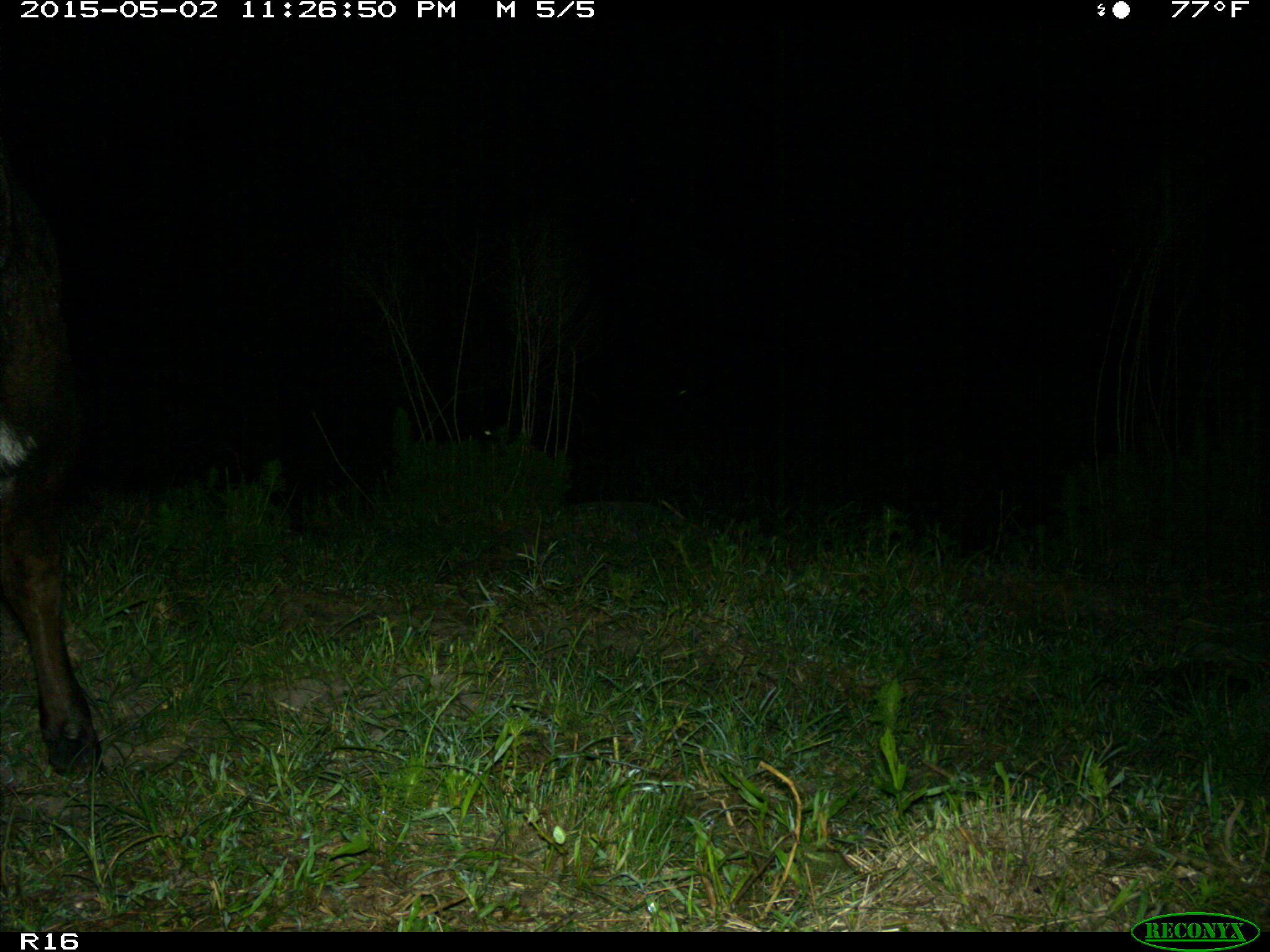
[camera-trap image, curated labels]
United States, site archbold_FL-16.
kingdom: Animalia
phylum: Chordata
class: Mammalia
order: Artiodactyla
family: Bovidae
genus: Bos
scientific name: Bos taurus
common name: domestic cow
Bos taurus (domestic cow).